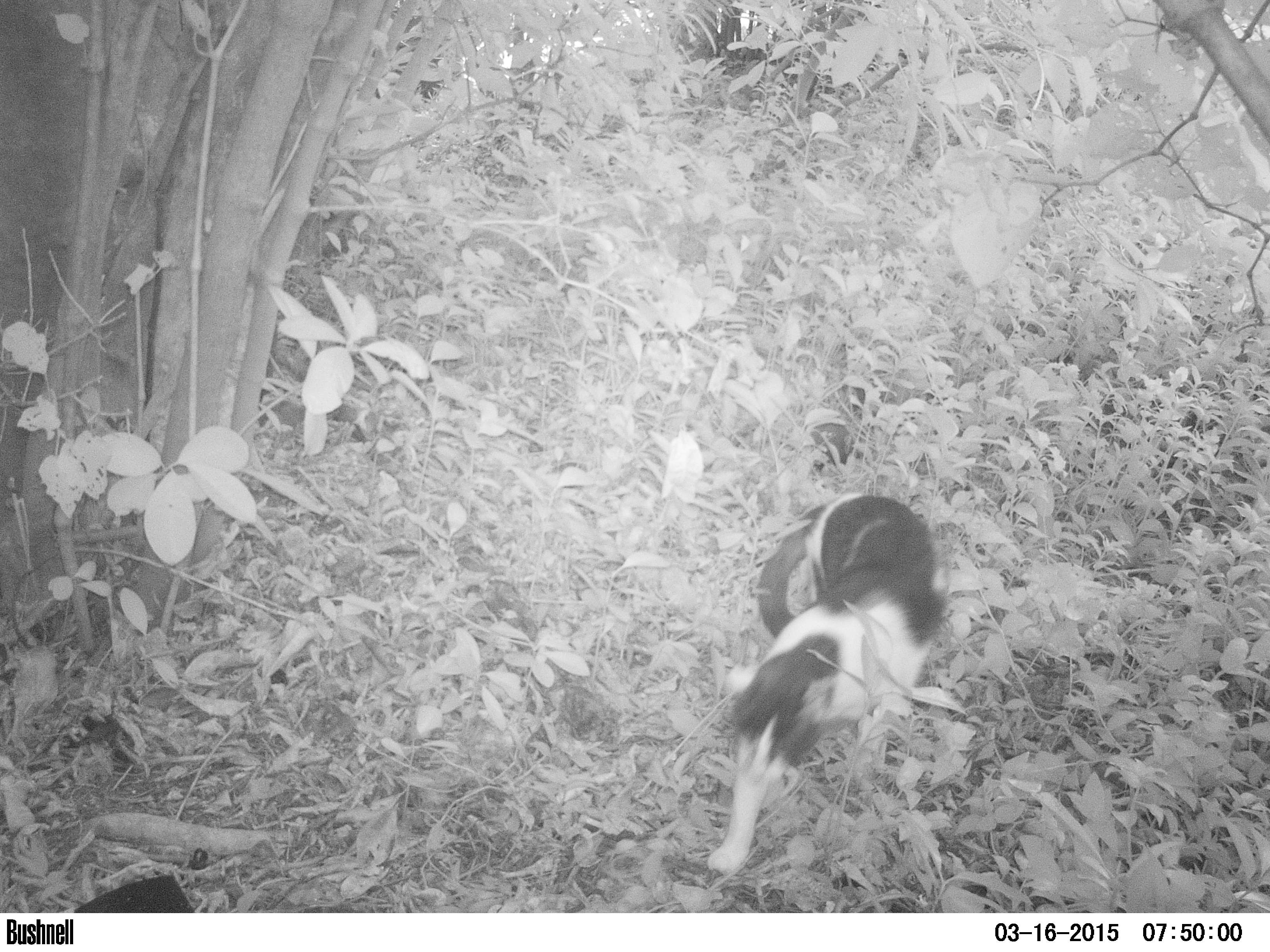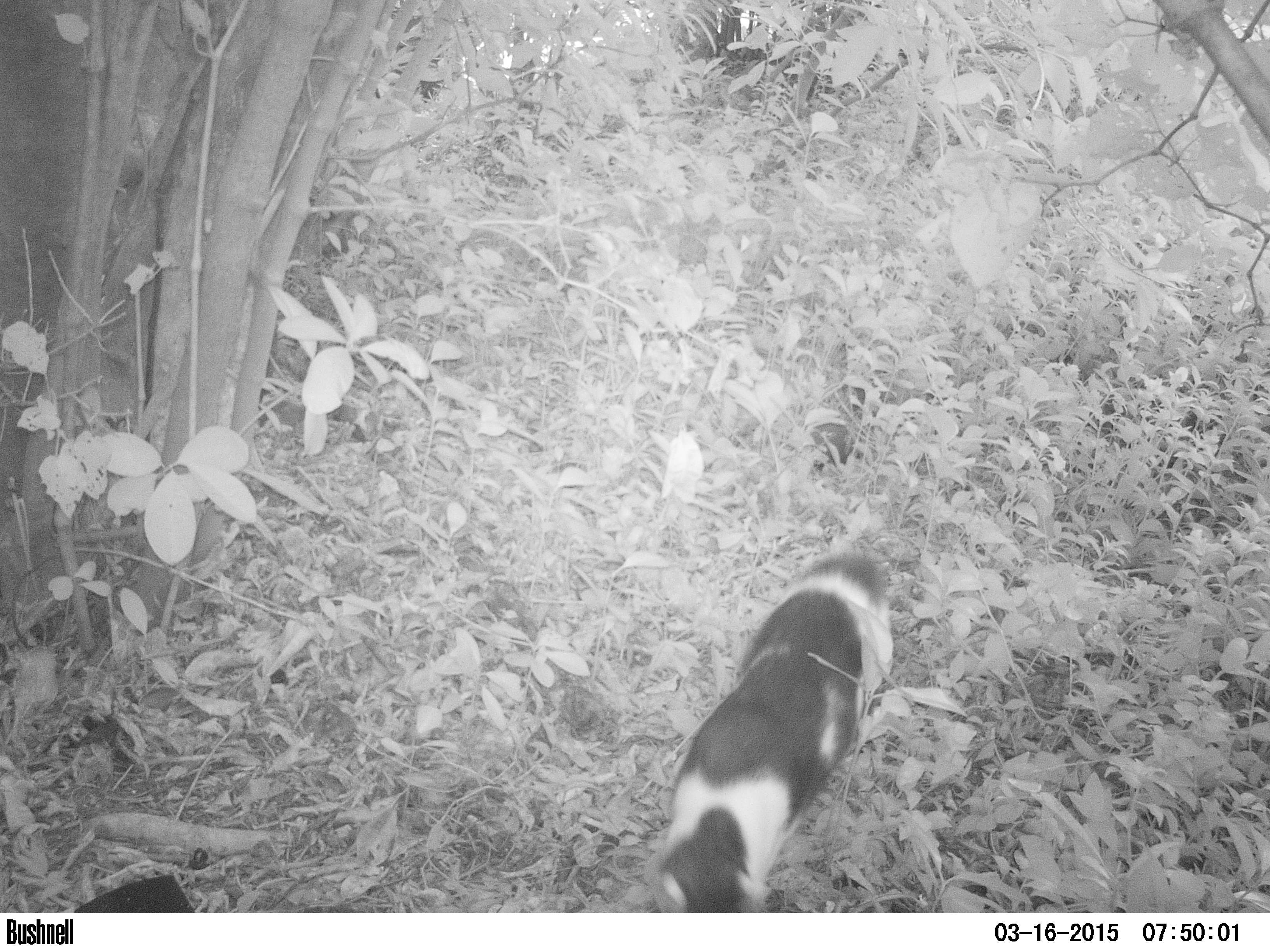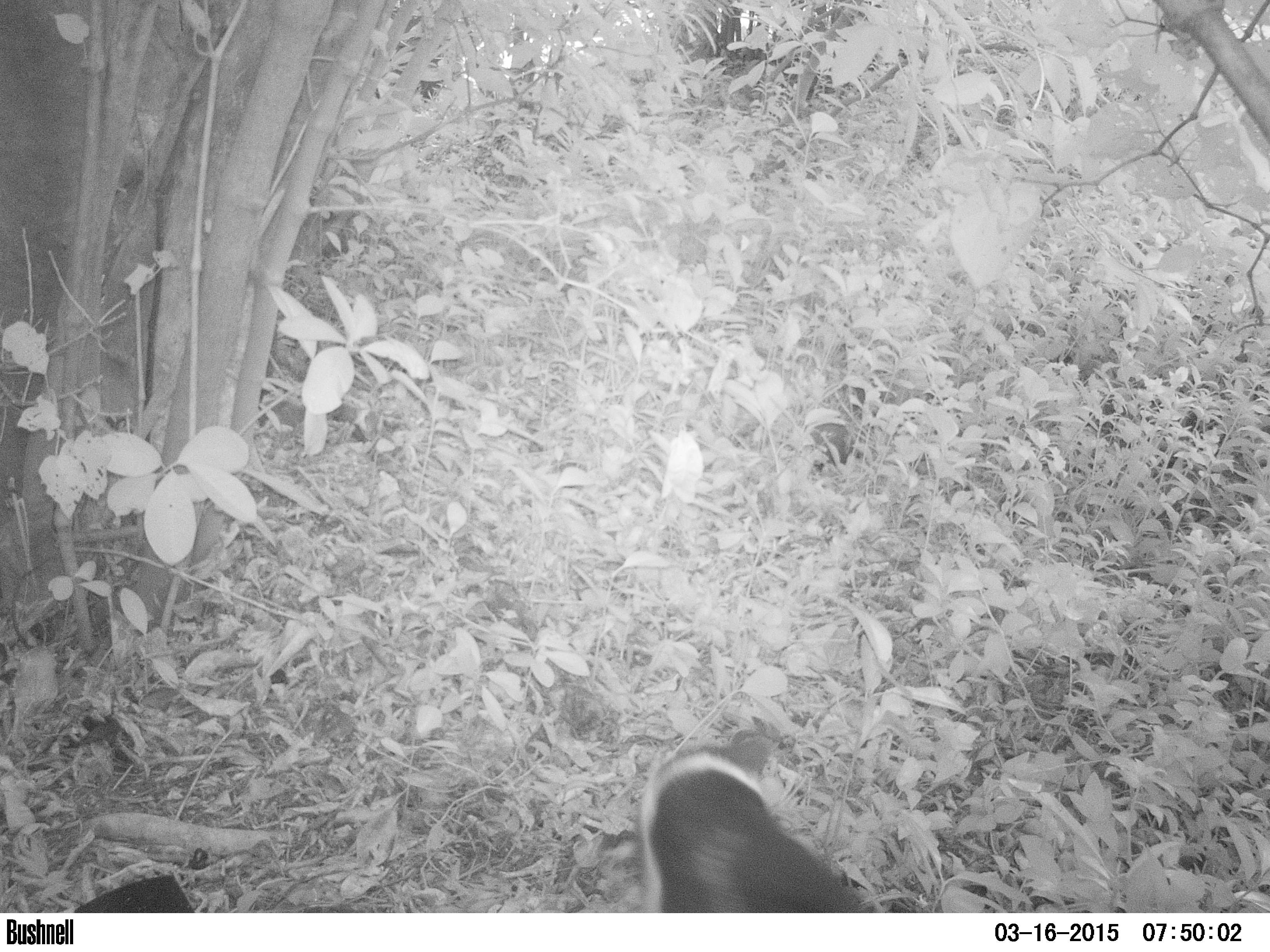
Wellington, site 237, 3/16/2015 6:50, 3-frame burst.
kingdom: Animalia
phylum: Chordata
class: Mammalia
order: Carnivora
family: Felidae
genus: Felis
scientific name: Felis catus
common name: cat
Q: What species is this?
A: Cat (Felis catus).